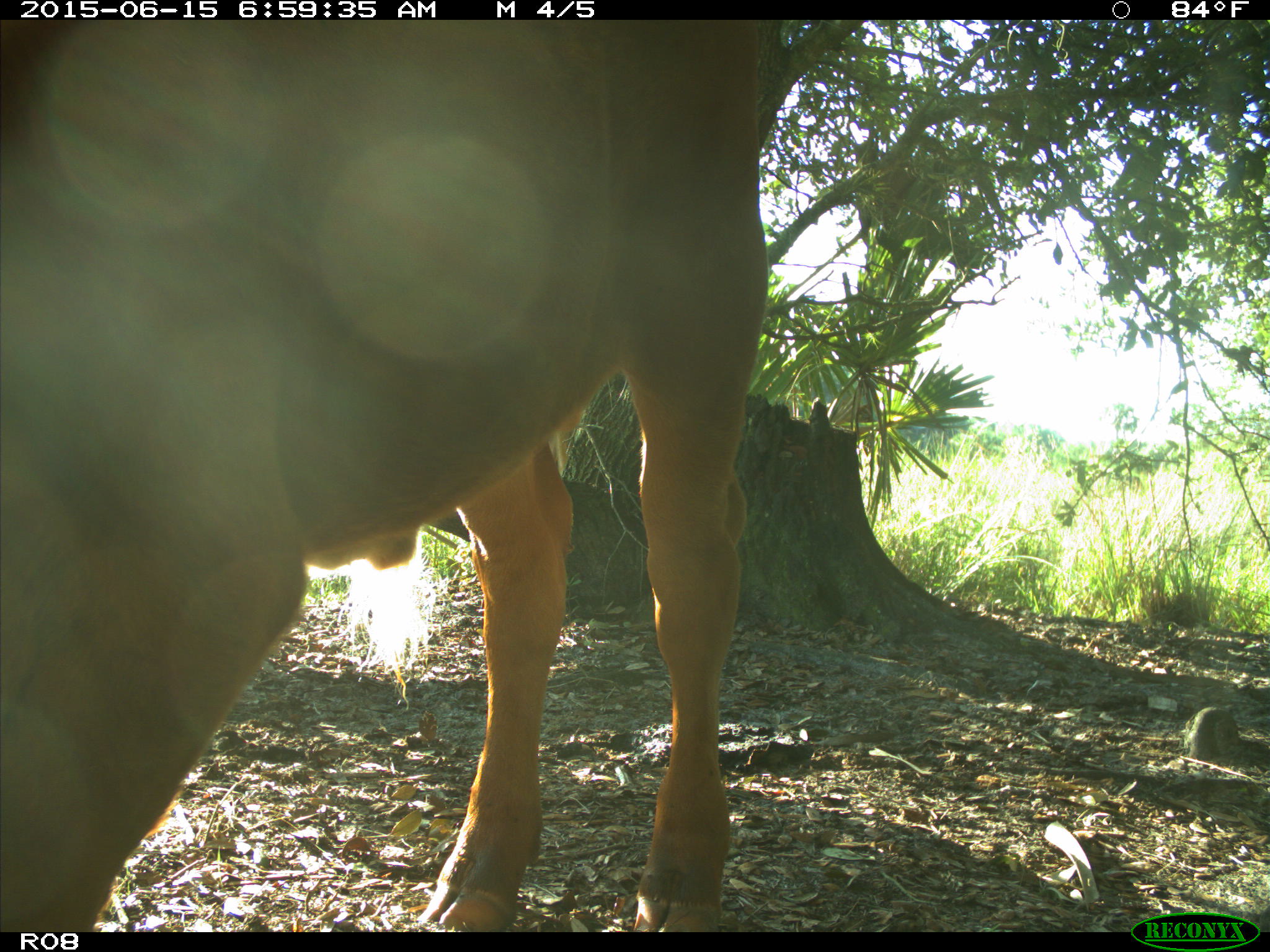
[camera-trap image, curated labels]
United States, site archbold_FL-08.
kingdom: Animalia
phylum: Chordata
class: Mammalia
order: Artiodactyla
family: Bovidae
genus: Bos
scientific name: Bos taurus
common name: domestic cow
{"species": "Bos taurus (domestic cow)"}